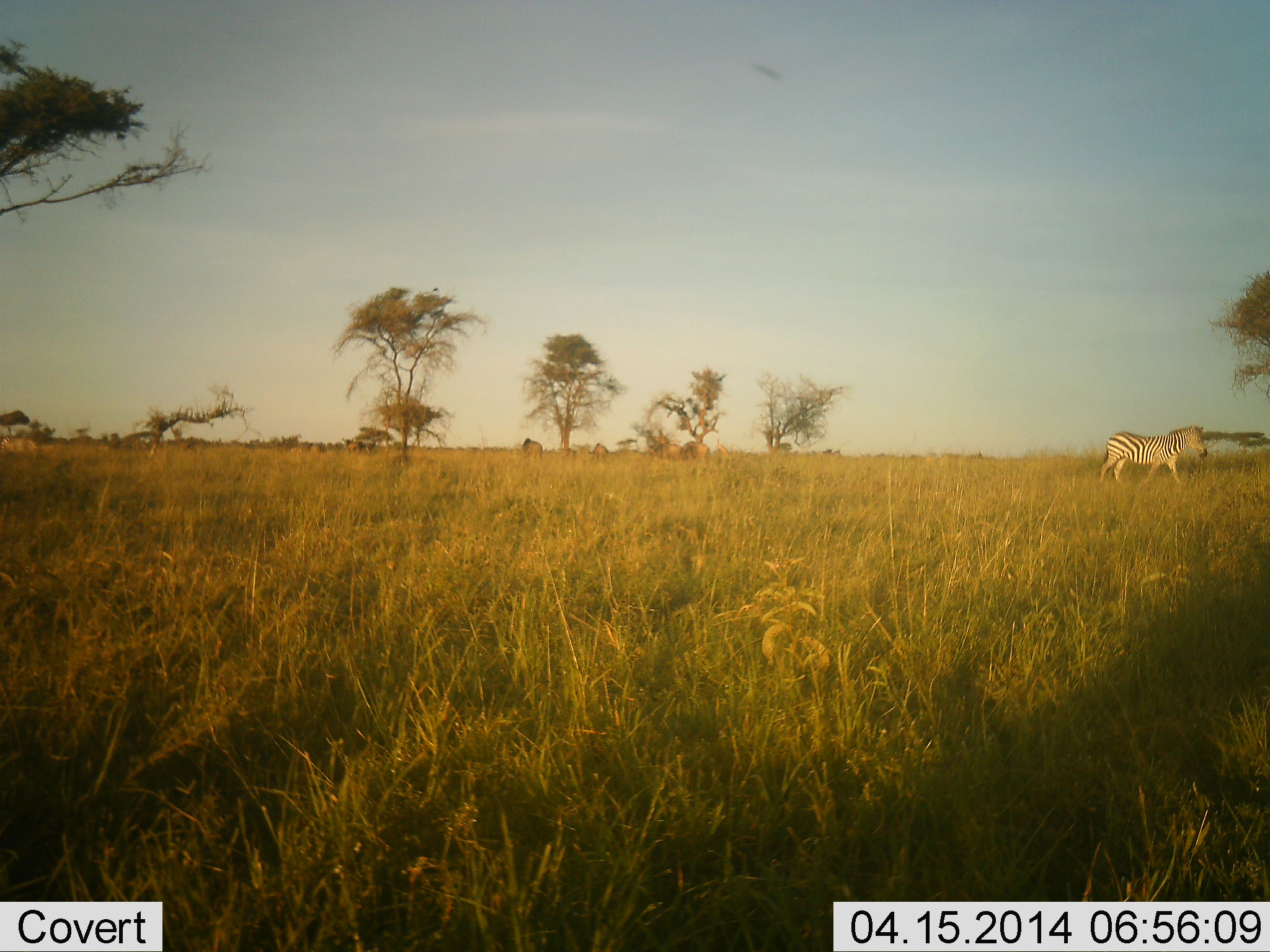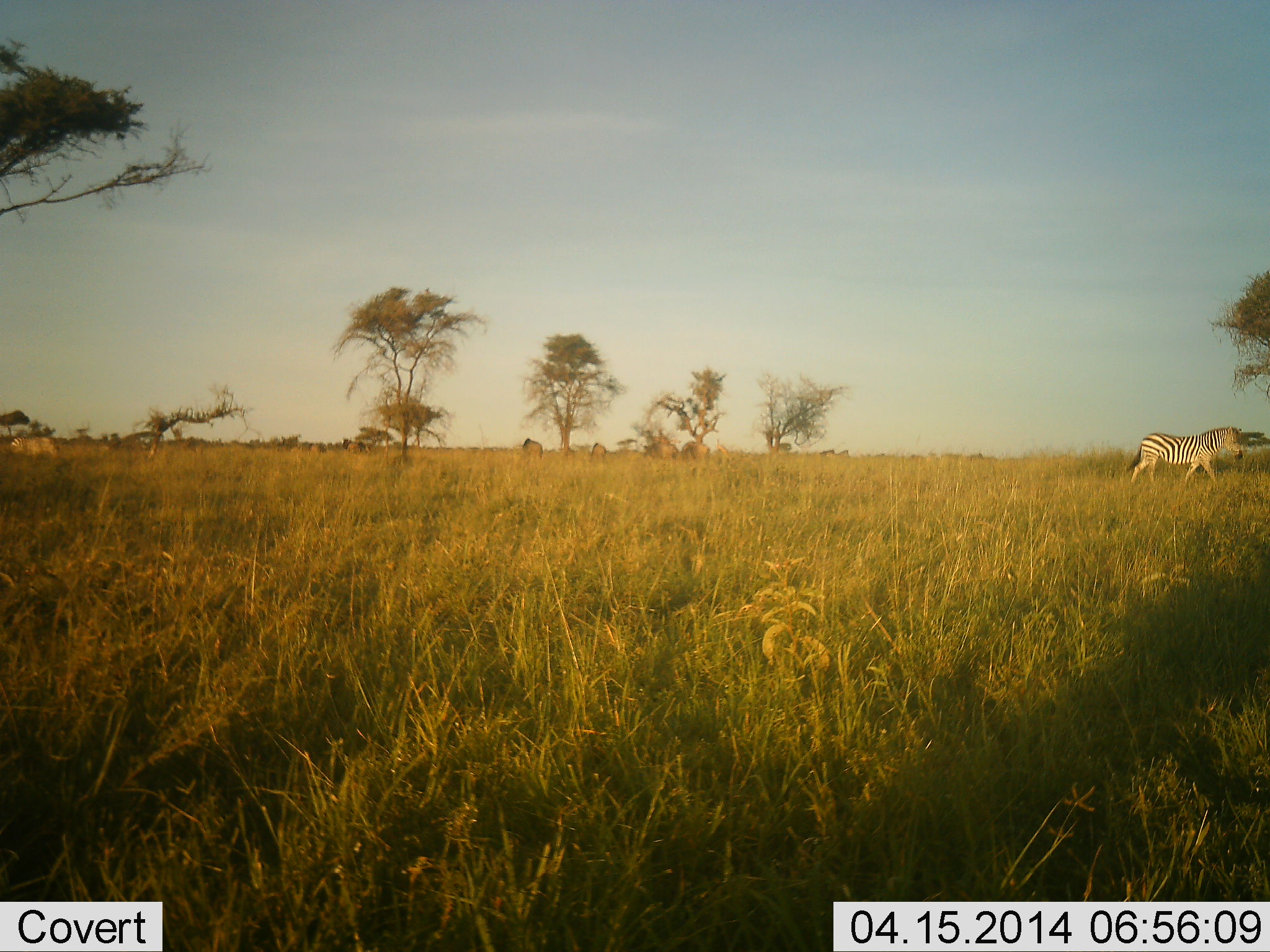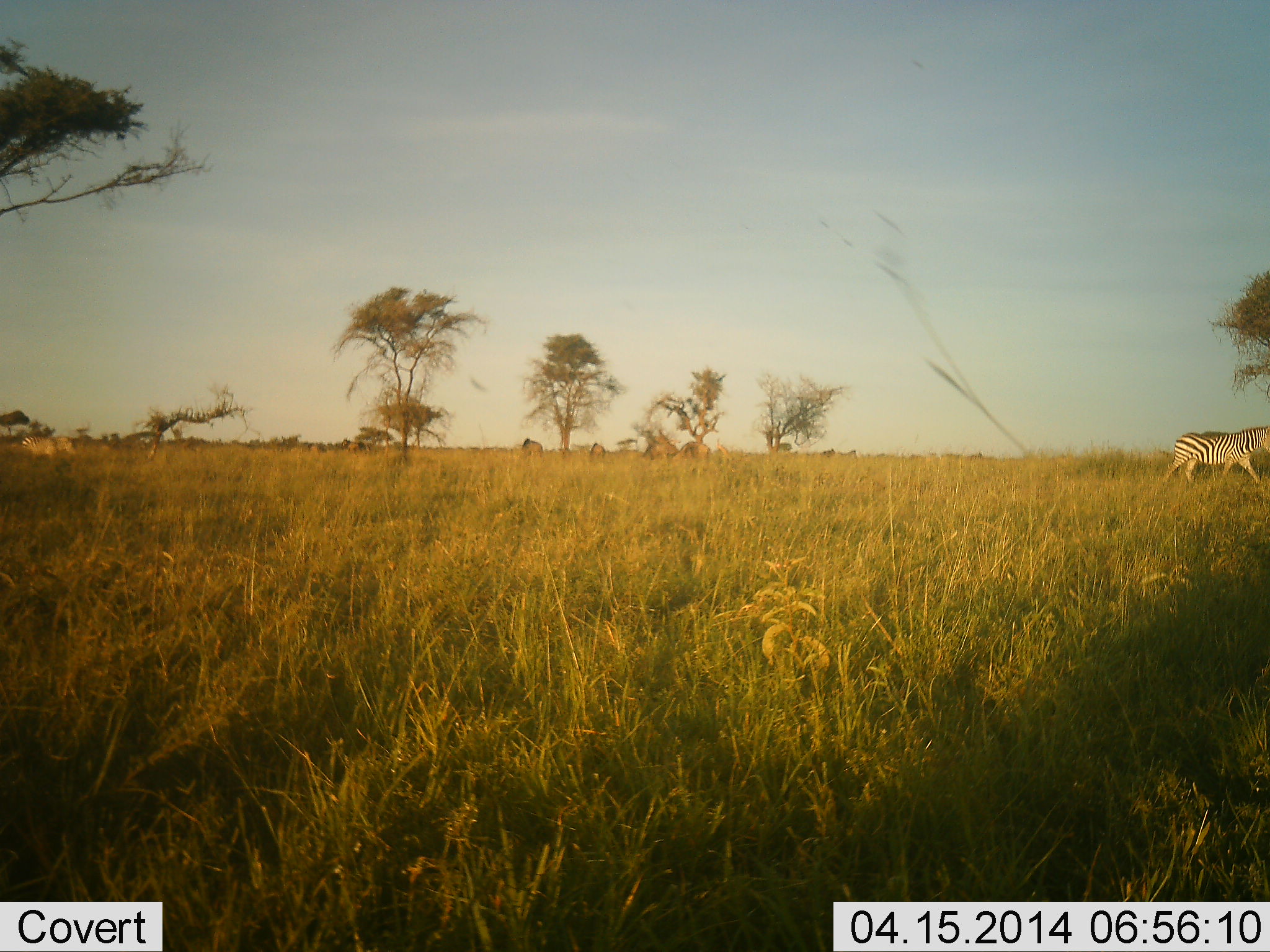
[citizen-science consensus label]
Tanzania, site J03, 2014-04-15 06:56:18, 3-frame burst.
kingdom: Animalia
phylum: Chordata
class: Mammalia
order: Perissodactyla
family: Equidae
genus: Equus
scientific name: Equus quagga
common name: plains zebra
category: zebra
Zebra (plains zebra) (Equus quagga), count 1. Behavior (volunteer vote fractions): standing 4%, resting 0%, moving 96%, interacting 2%. Young present (vote fraction): 0%. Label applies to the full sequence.